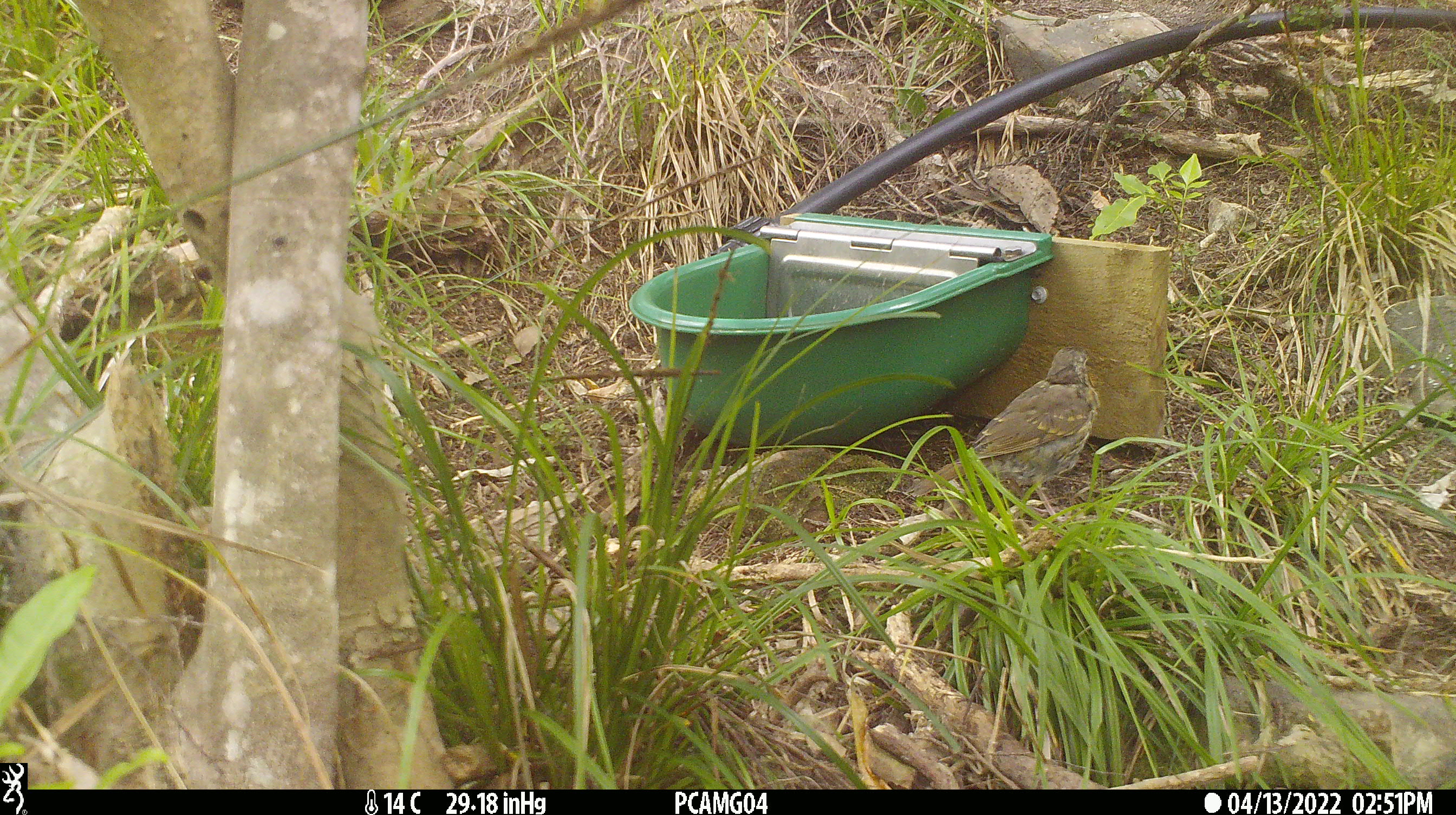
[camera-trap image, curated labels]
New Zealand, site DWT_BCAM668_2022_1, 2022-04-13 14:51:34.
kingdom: Animalia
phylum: Chordata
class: Aves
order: Passeriformes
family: Turdidae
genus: Turdus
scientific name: Turdus philomelos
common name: song thrush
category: thrush